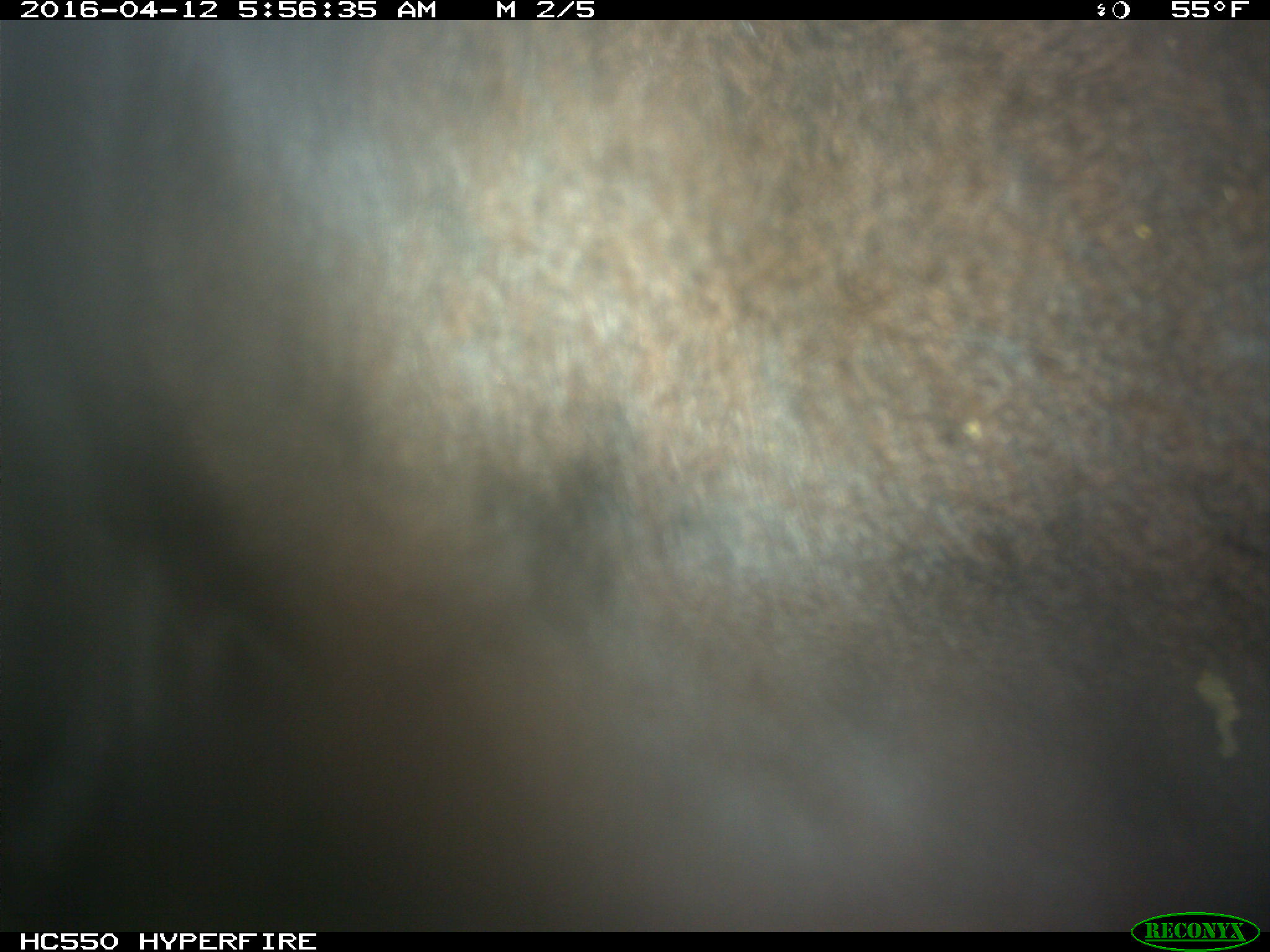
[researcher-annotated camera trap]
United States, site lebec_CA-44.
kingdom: Animalia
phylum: Chordata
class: Mammalia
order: Artiodactyla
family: Bovidae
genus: Bos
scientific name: Bos taurus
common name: domestic cow